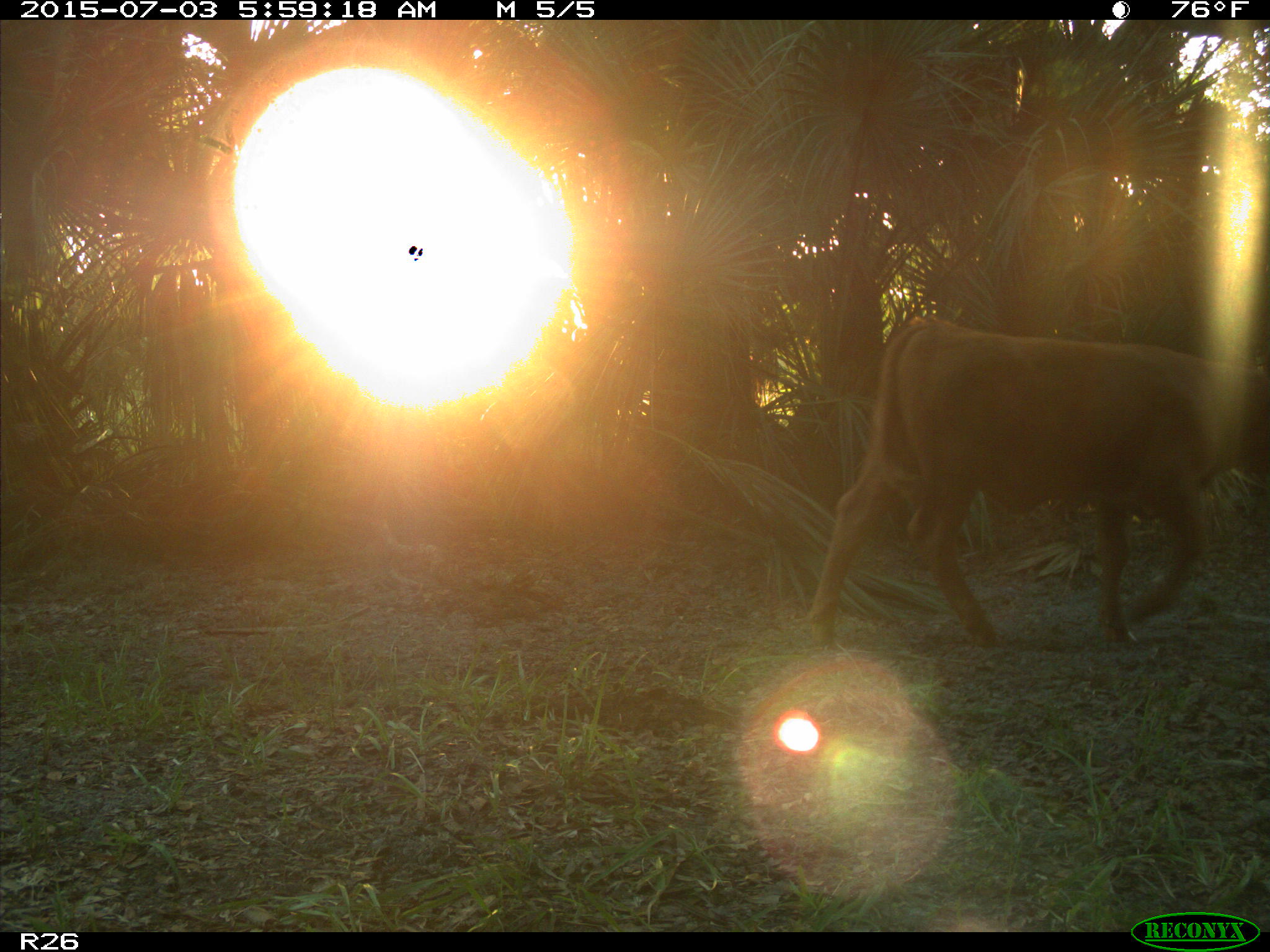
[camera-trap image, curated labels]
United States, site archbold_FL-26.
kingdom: Animalia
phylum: Chordata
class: Mammalia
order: Artiodactyla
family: Bovidae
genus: Bos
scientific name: Bos taurus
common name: domestic cow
Bos taurus (domestic cow).